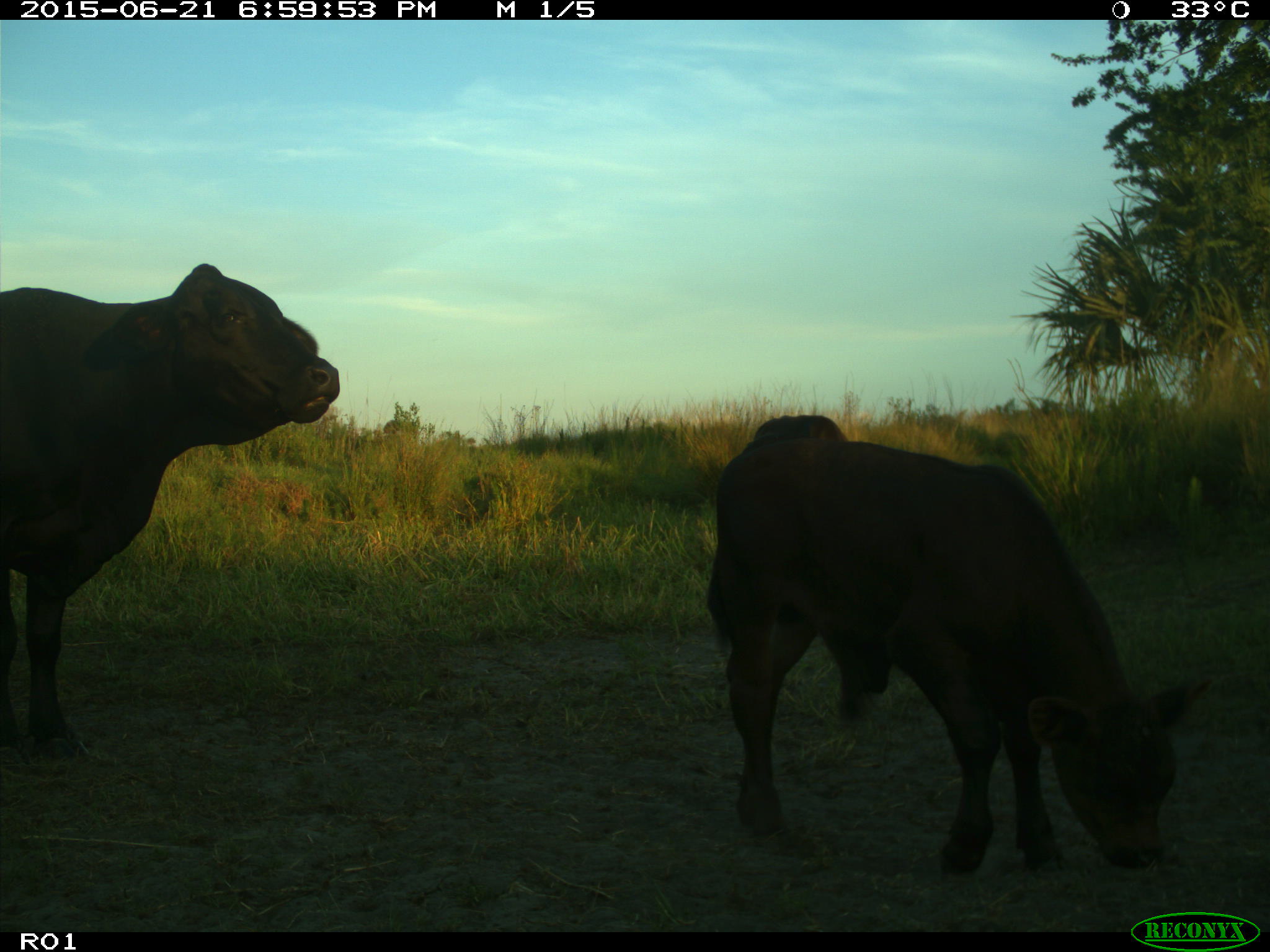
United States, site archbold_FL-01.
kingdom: Animalia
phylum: Chordata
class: Mammalia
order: Artiodactyla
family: Bovidae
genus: Bos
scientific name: Bos taurus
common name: domestic cow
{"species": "Bos taurus (domestic cow)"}